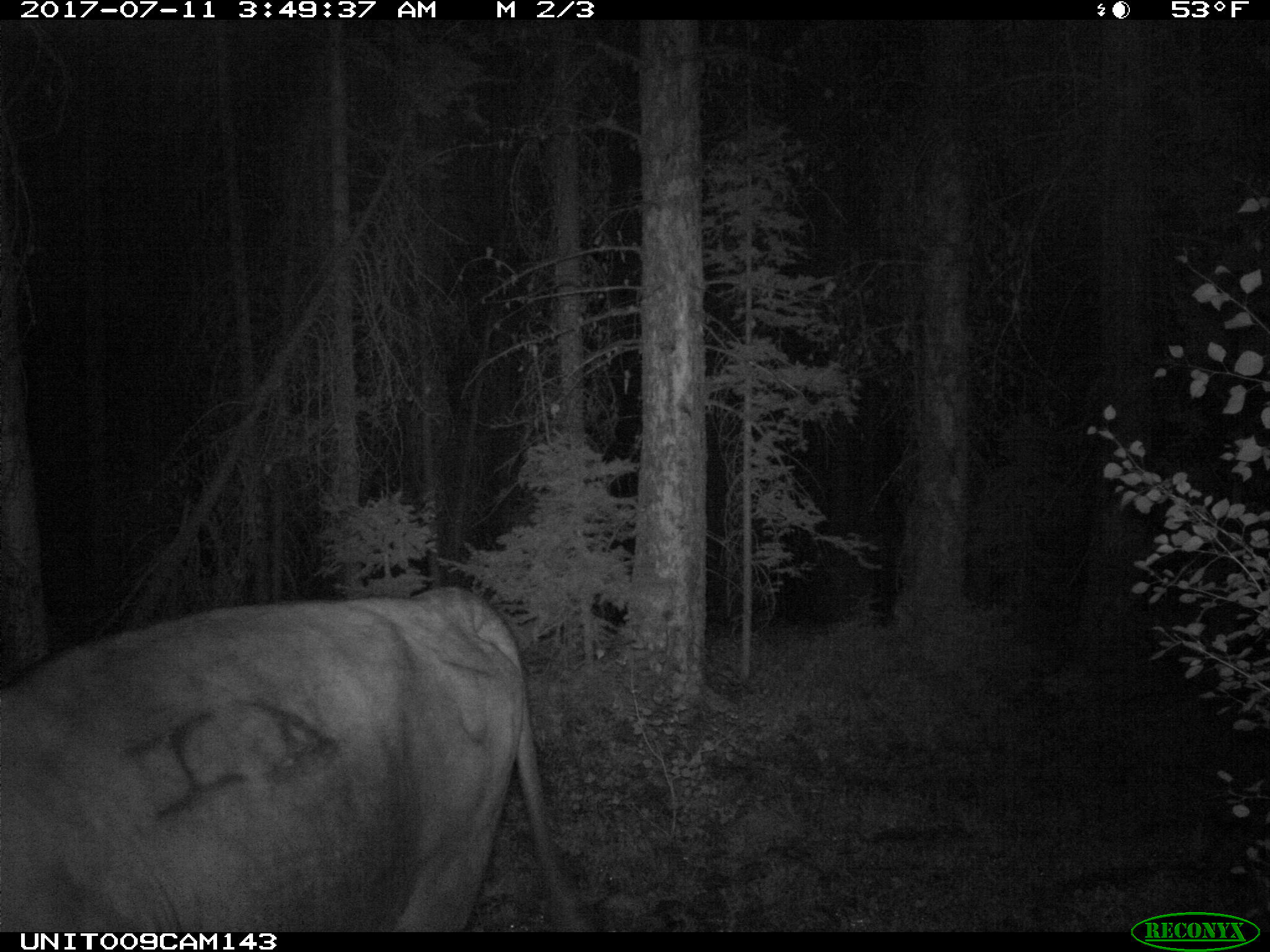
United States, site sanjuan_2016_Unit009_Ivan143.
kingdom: Animalia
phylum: Chordata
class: Mammalia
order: Artiodactyla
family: Bovidae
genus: Bos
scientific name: Bos taurus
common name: domestic cow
Bos taurus (domestic cow).